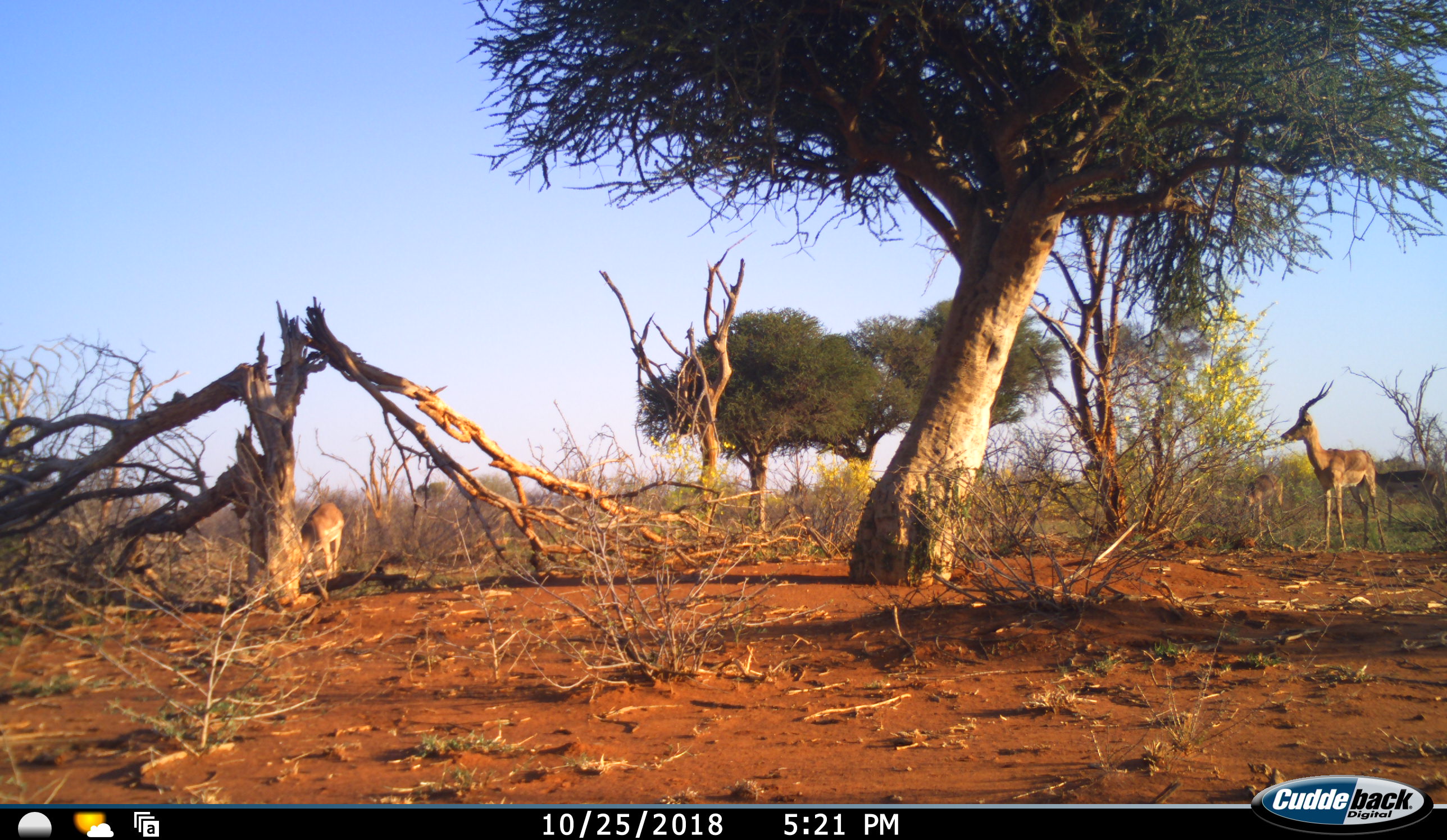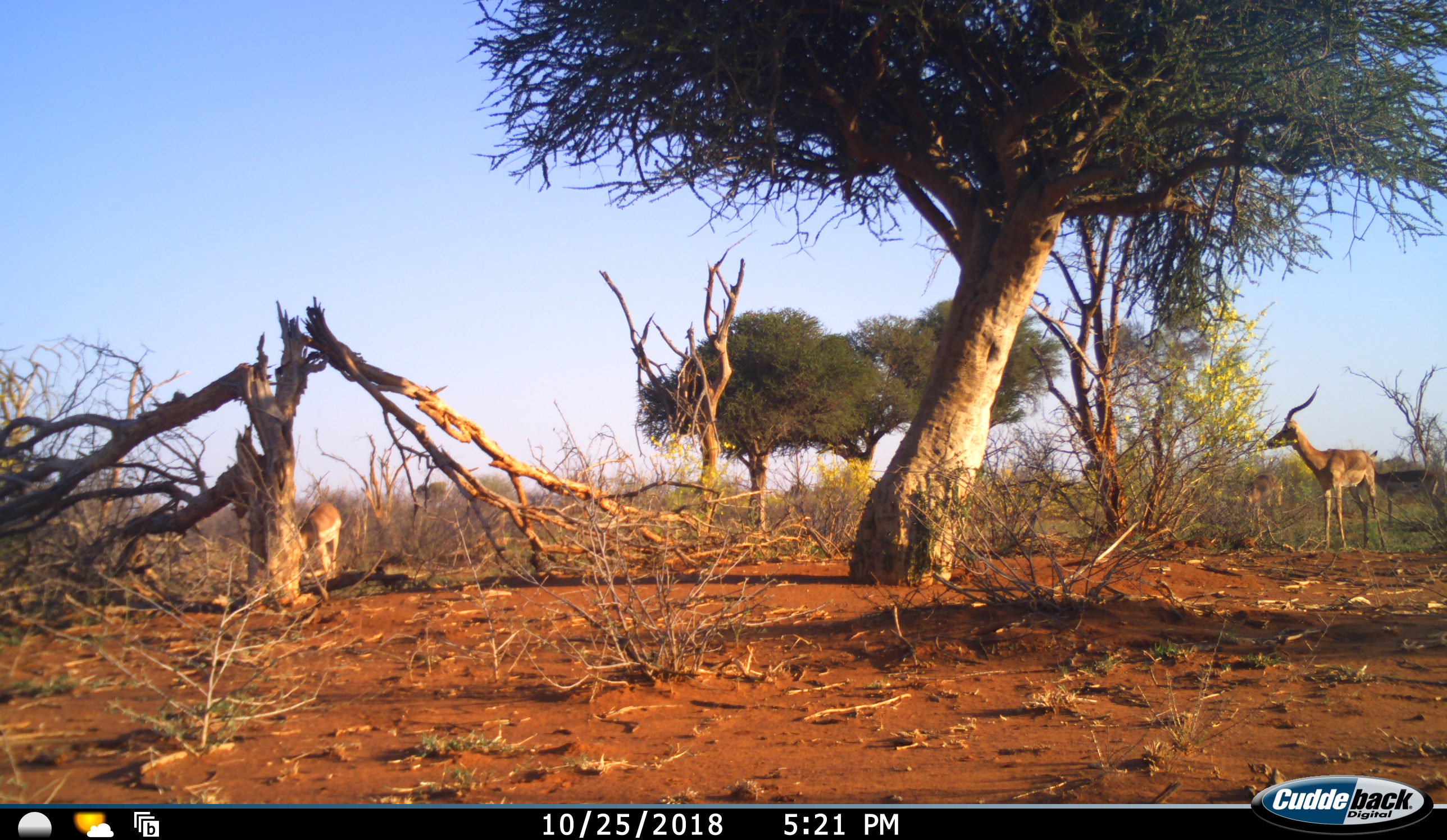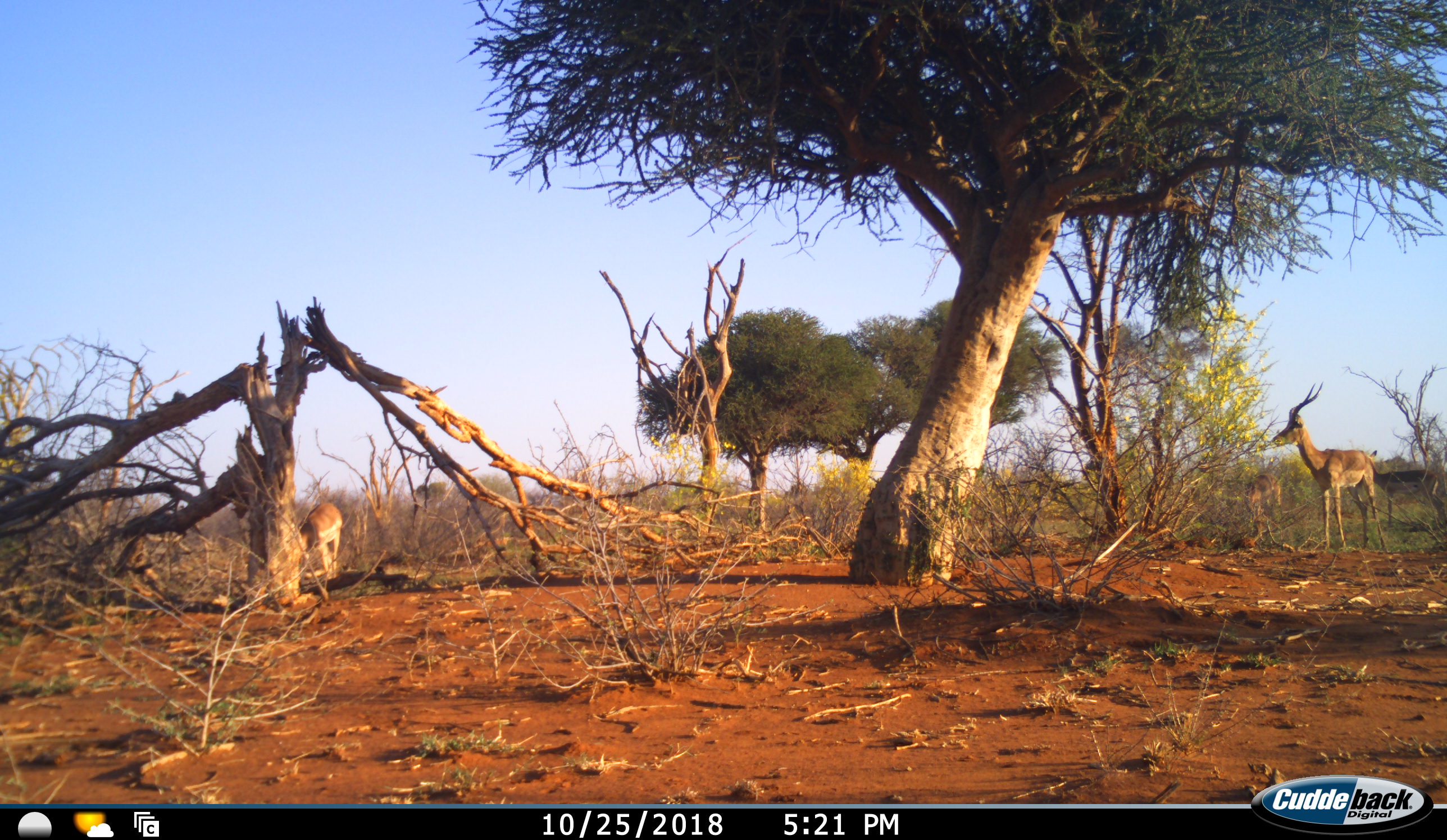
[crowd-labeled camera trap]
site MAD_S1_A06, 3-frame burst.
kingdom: Animalia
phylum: Chordata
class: Mammalia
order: Artiodactyla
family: Bovidae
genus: Aepyceros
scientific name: Aepyceros melampus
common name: impala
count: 3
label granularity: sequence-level